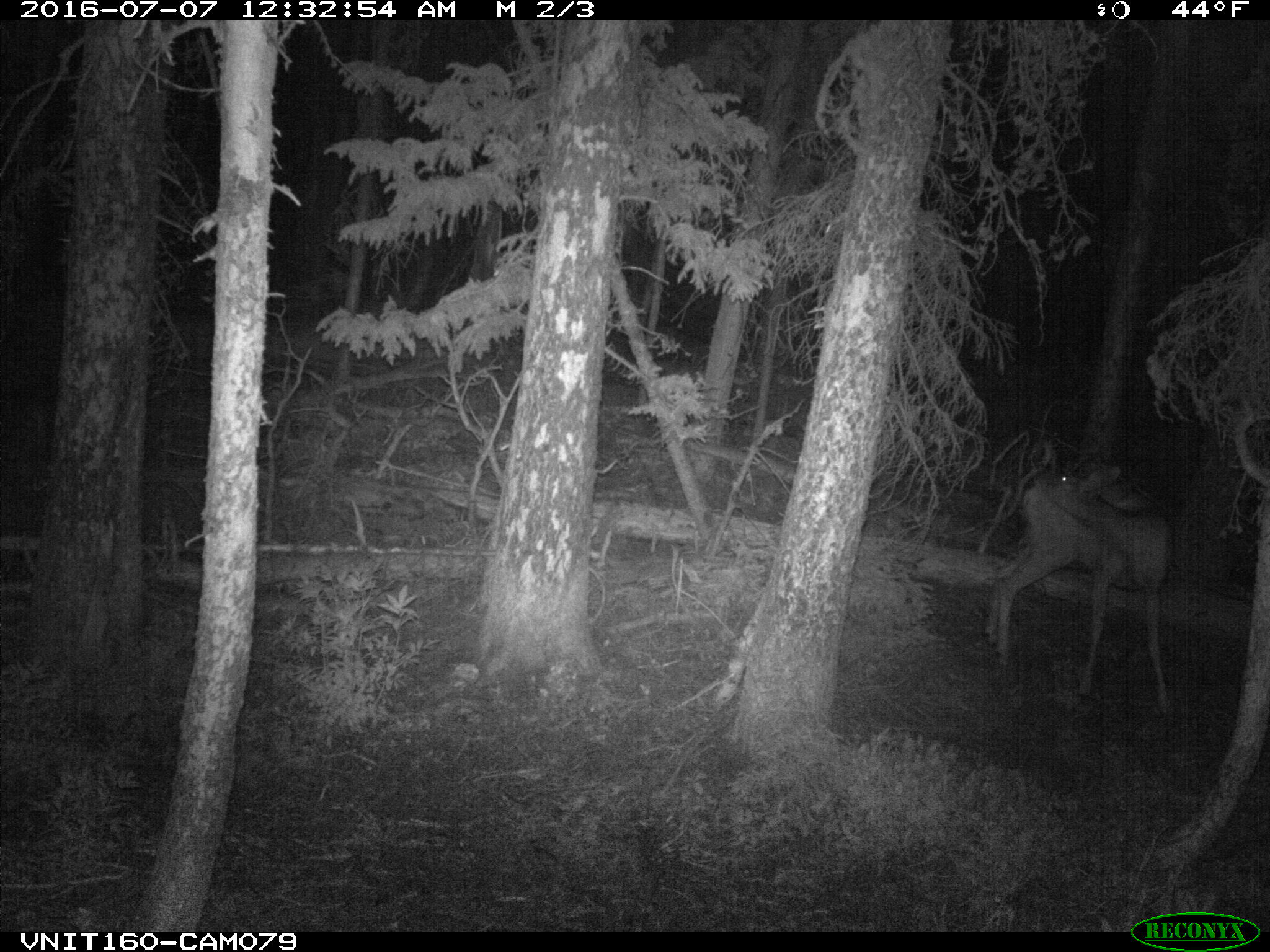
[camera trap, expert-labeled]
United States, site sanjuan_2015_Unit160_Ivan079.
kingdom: Animalia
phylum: Chordata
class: Mammalia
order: Artiodactyla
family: Cervidae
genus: Odocoileus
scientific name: Odocoileus hemionus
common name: mule deer